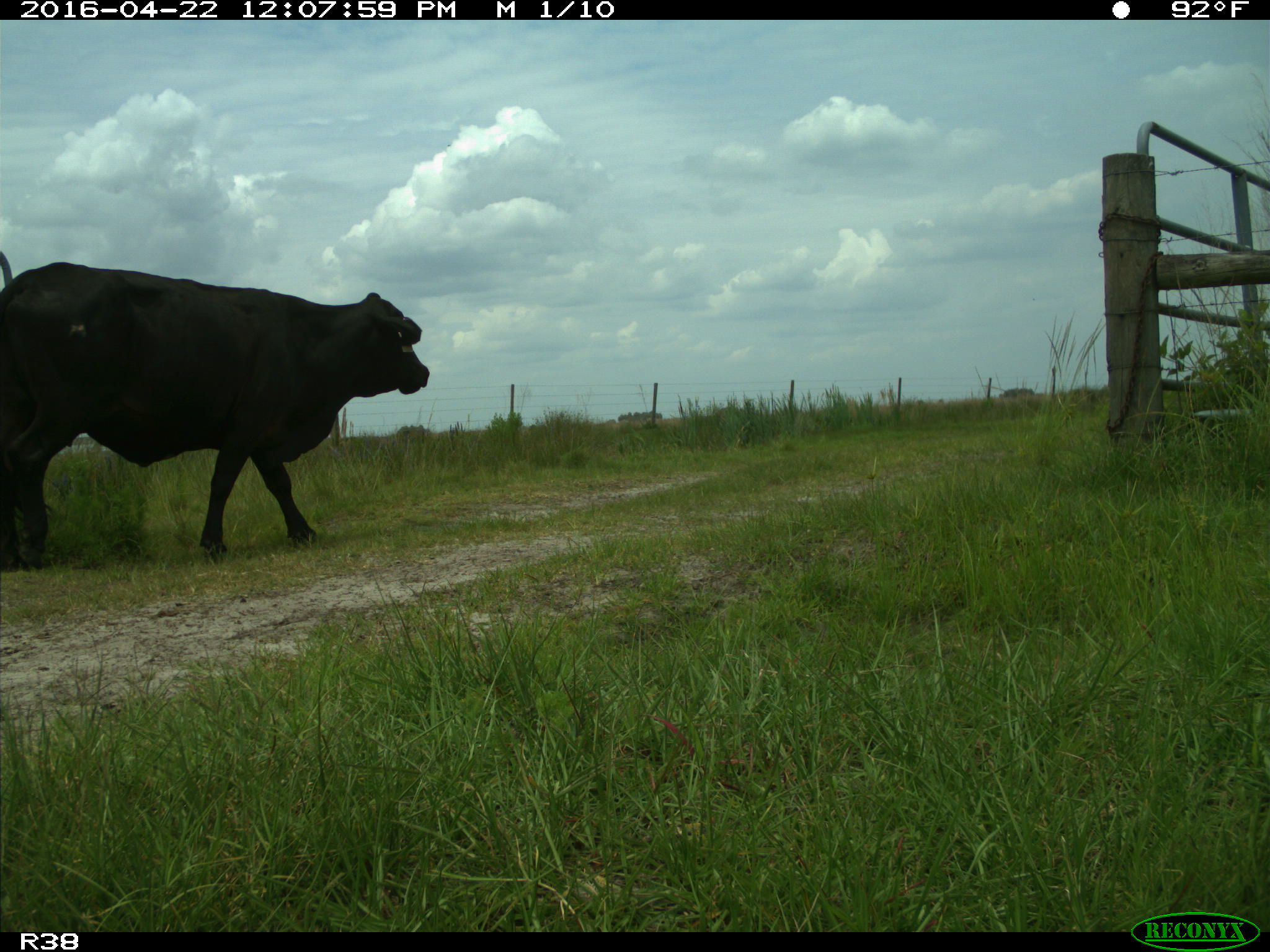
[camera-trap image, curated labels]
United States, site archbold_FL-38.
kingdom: Animalia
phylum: Chordata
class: Mammalia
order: Artiodactyla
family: Bovidae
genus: Bos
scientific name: Bos taurus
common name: domestic cow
Bos taurus (domestic cow).